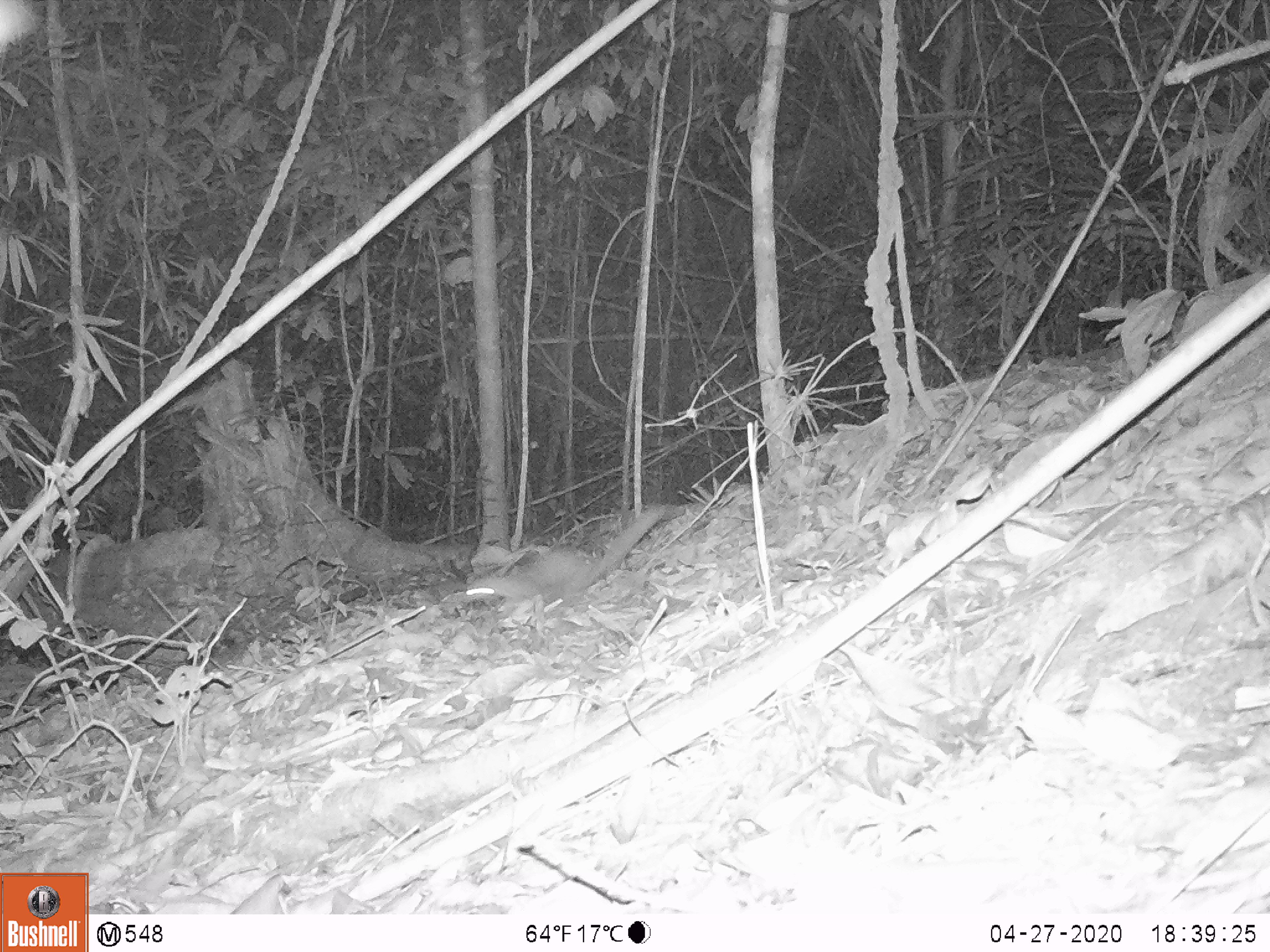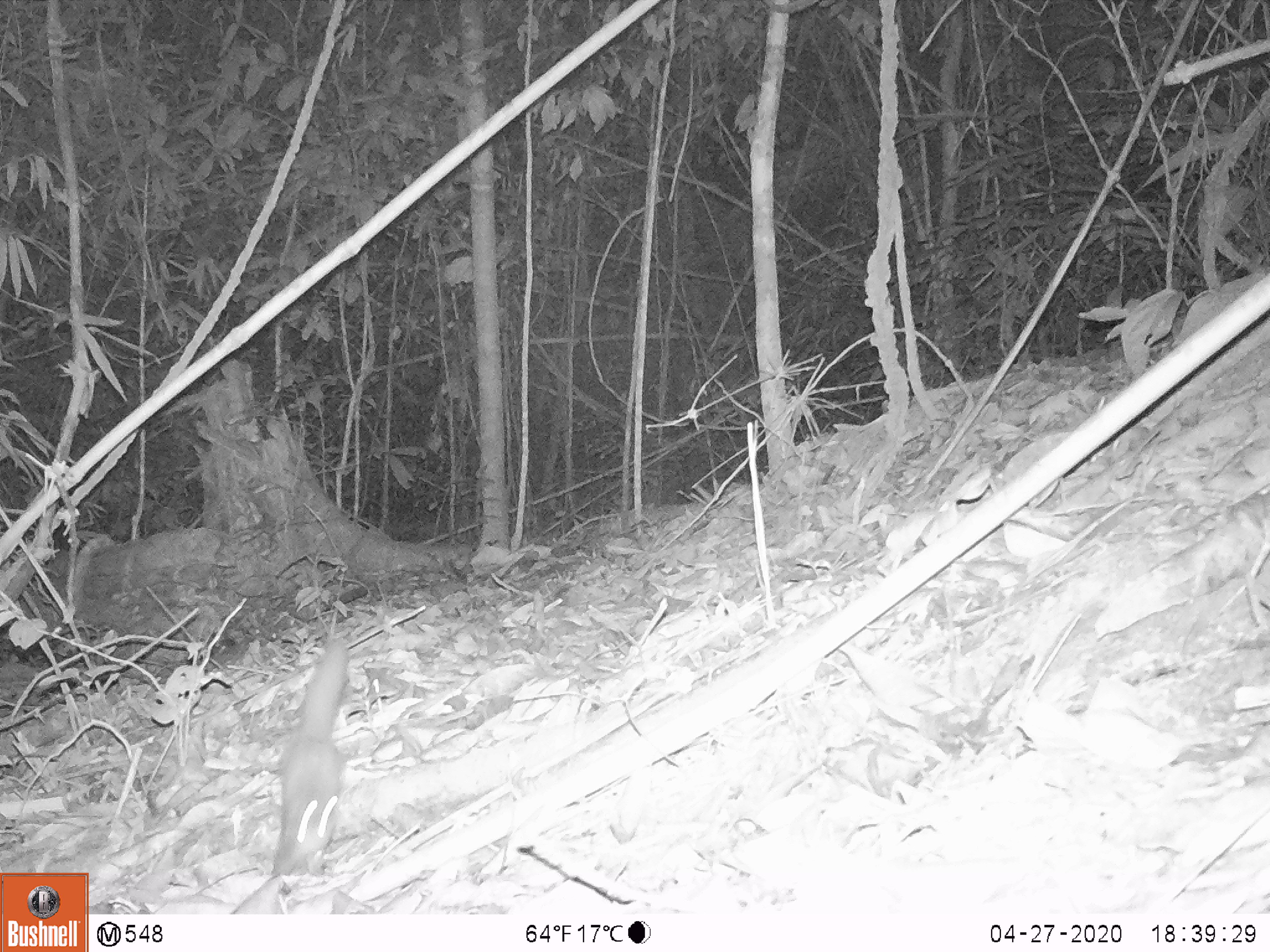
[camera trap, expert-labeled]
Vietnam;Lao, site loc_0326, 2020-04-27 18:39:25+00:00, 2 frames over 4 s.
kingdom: Animalia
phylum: Chordata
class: Mammalia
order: Carnivora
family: Mustelidae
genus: Melogale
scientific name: Melogale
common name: ferret badger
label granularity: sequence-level